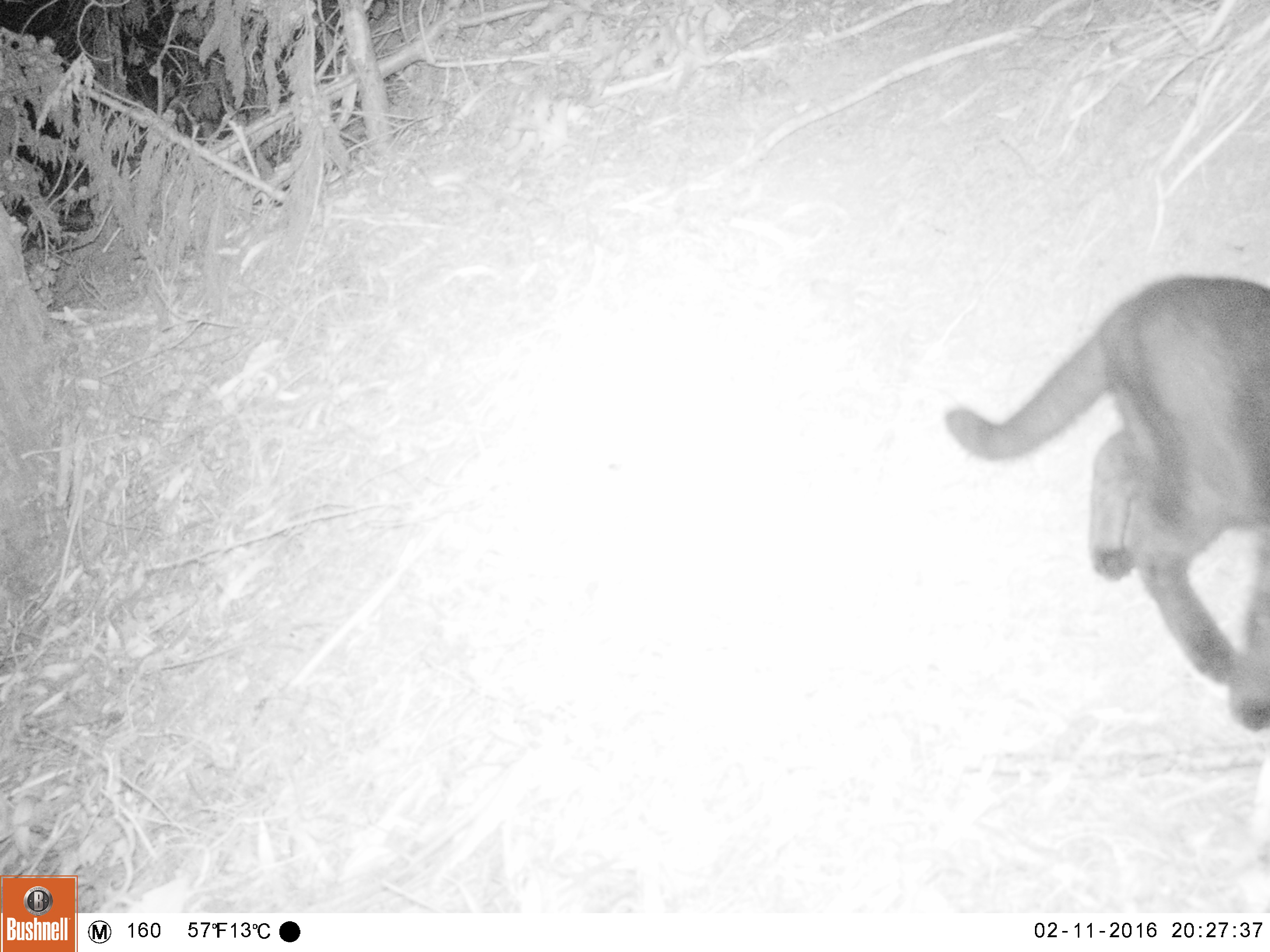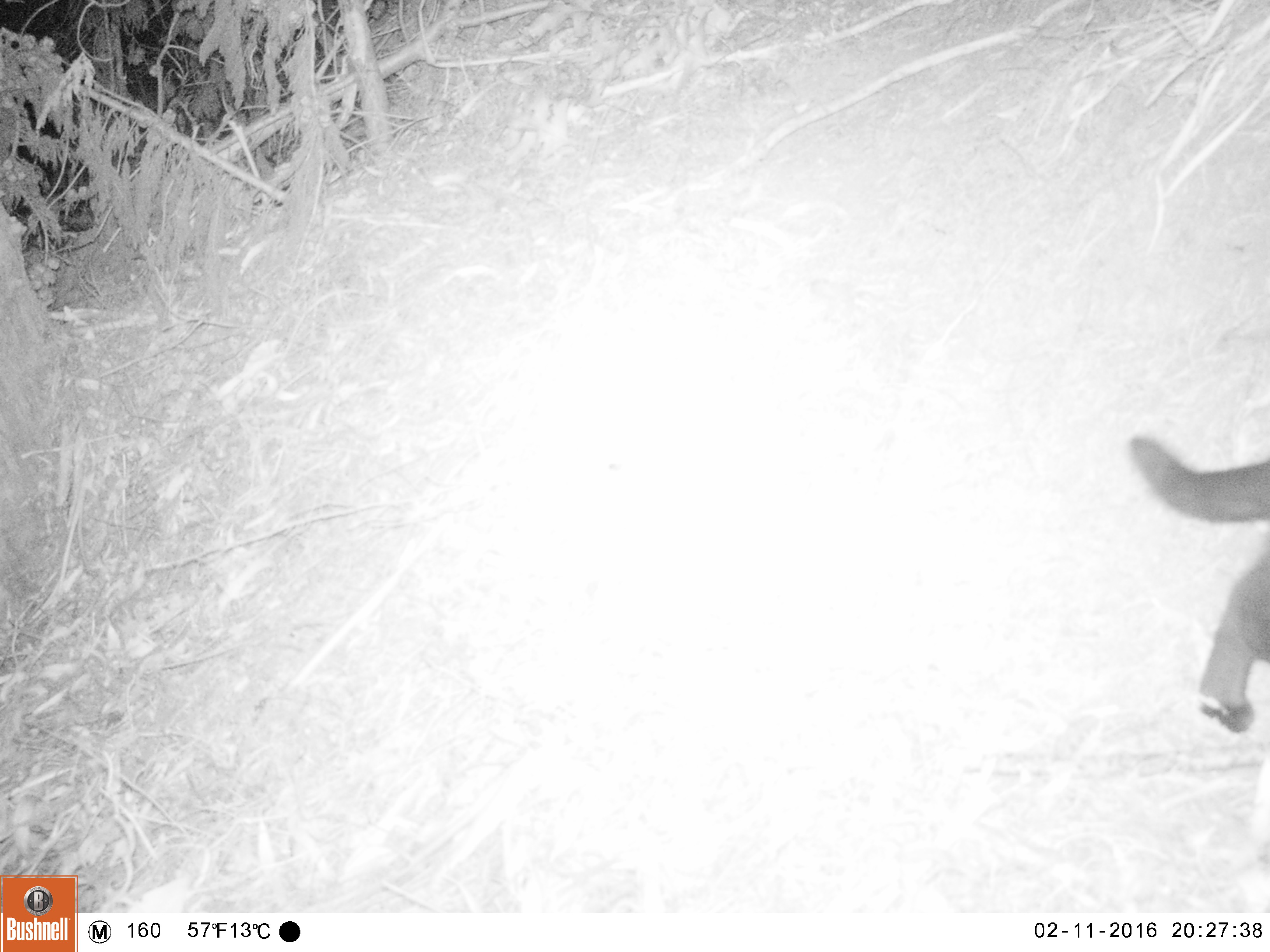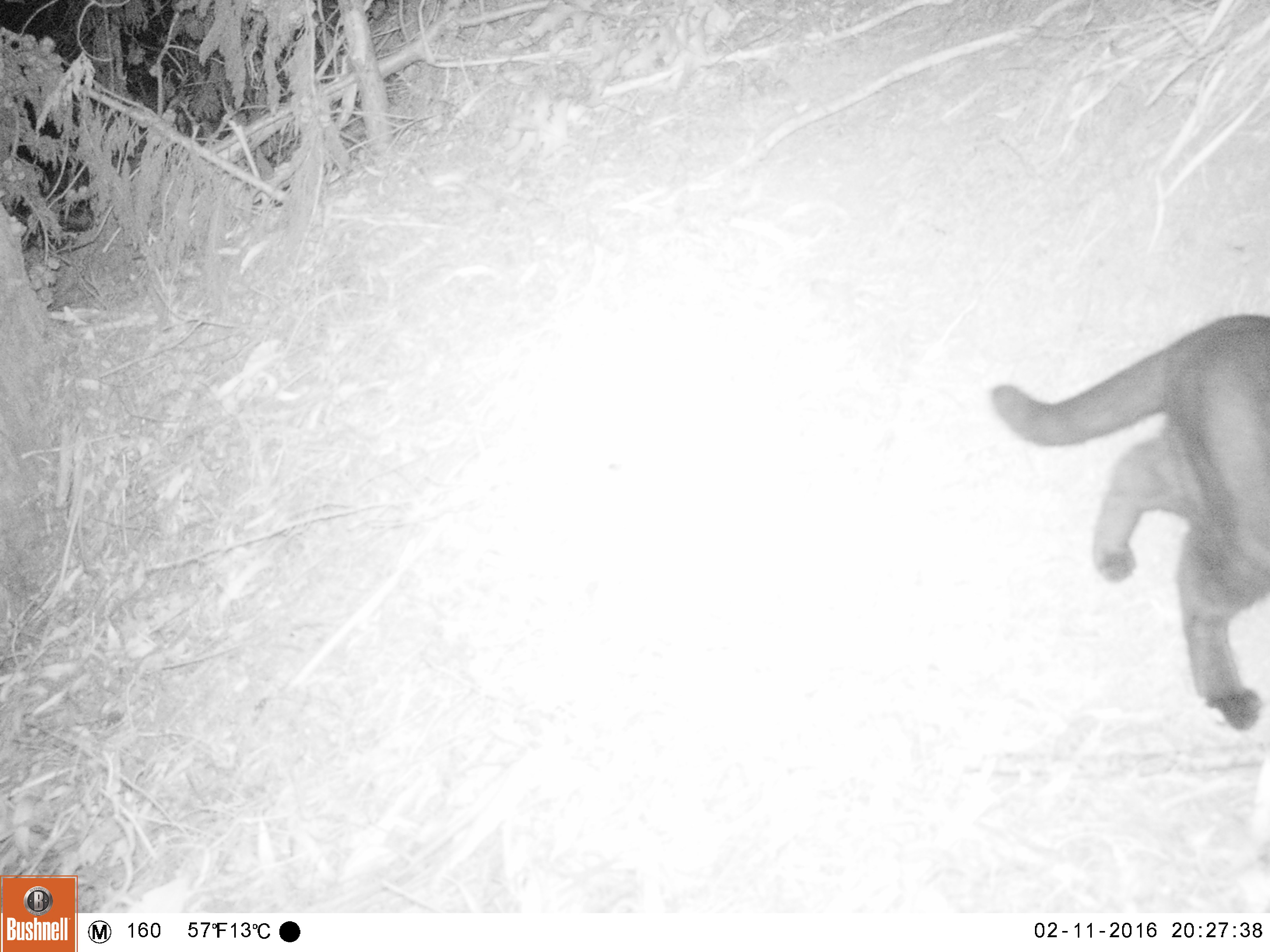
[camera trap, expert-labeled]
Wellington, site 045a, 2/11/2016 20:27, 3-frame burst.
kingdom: Animalia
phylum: Chordata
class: Mammalia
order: Carnivora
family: Felidae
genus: Felis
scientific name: Felis catus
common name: cat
Cat (Felis catus).